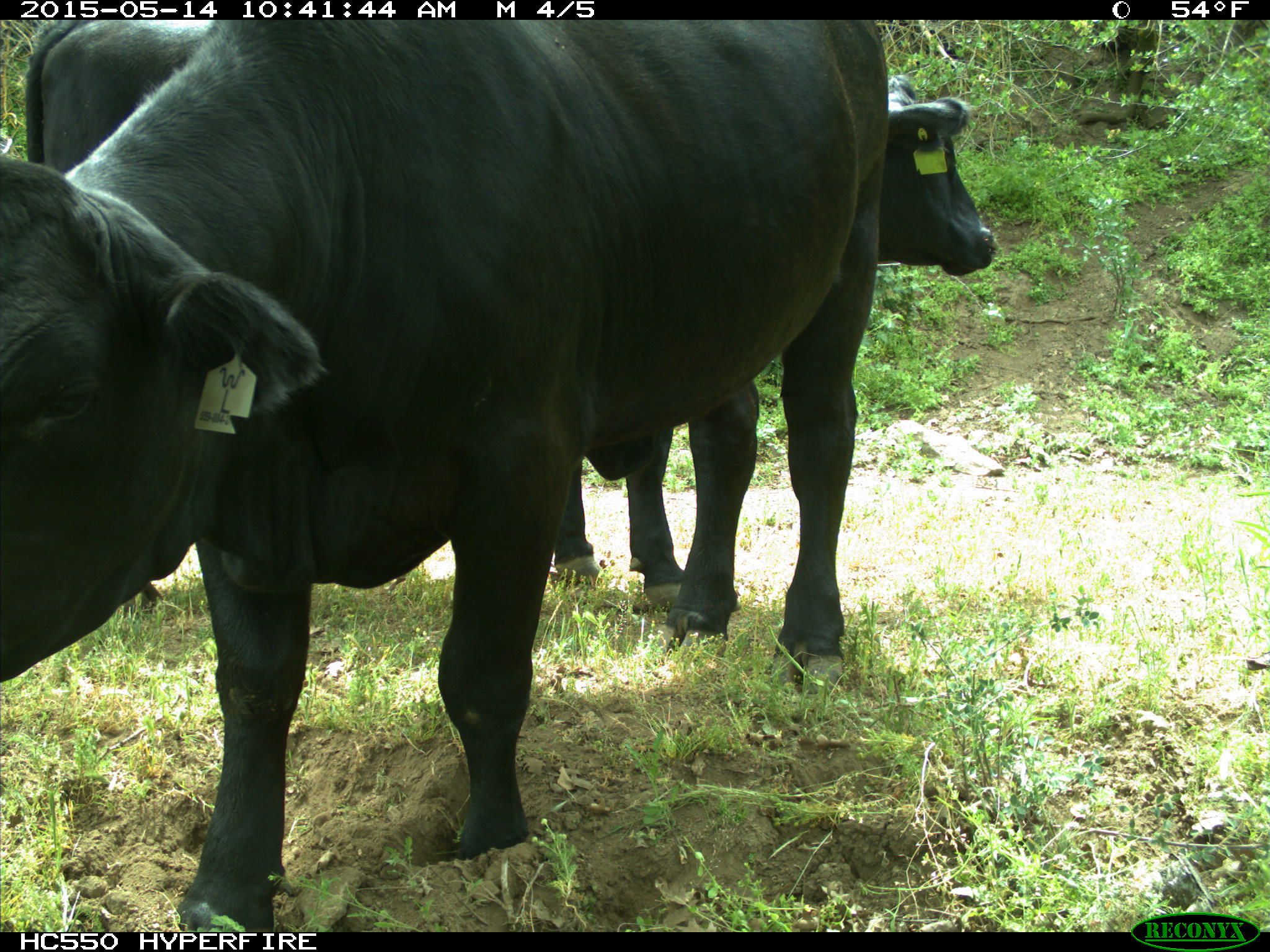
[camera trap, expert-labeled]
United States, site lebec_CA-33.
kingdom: Animalia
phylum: Chordata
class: Mammalia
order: Artiodactyla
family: Bovidae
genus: Bos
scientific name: Bos taurus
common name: domestic cow